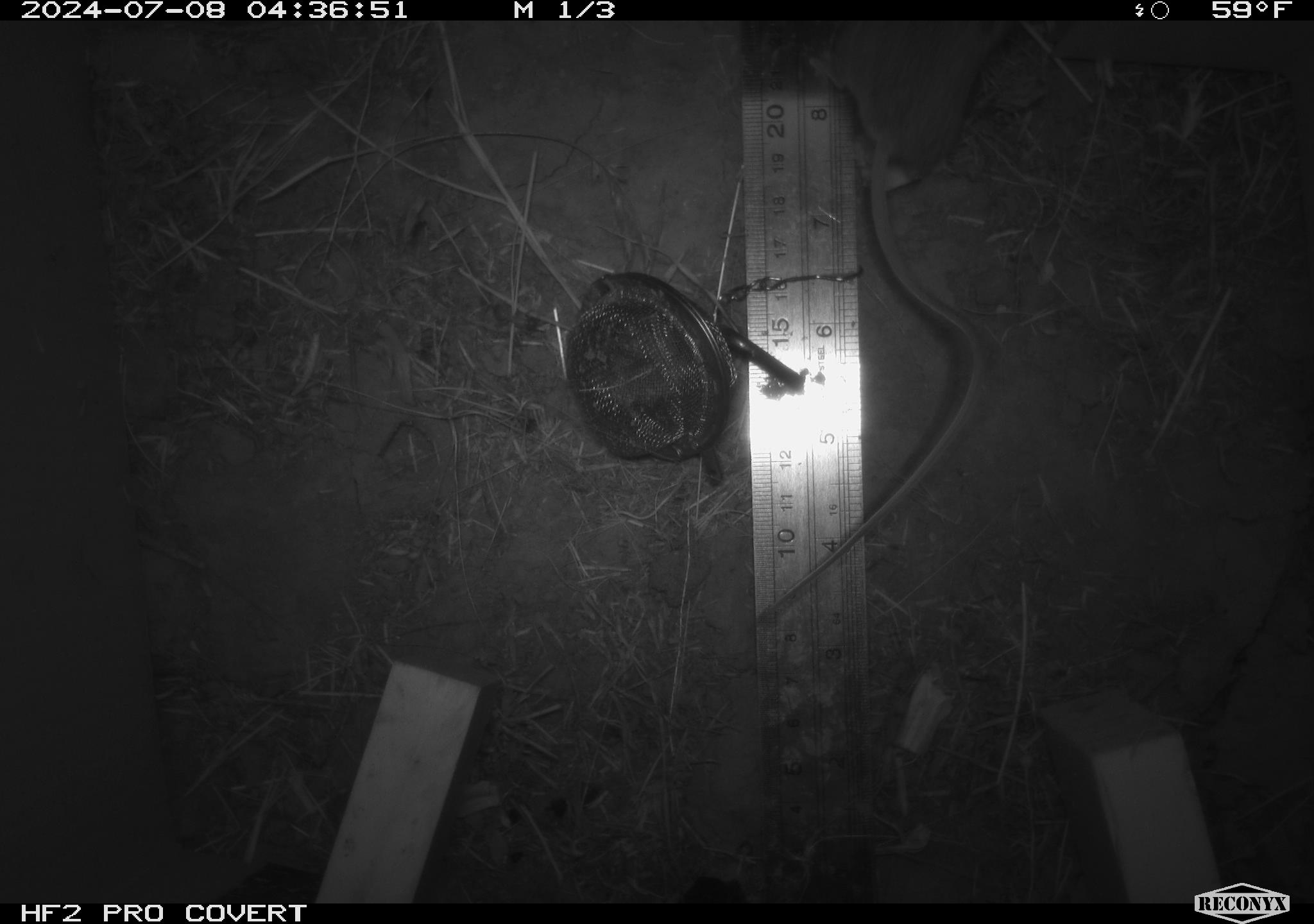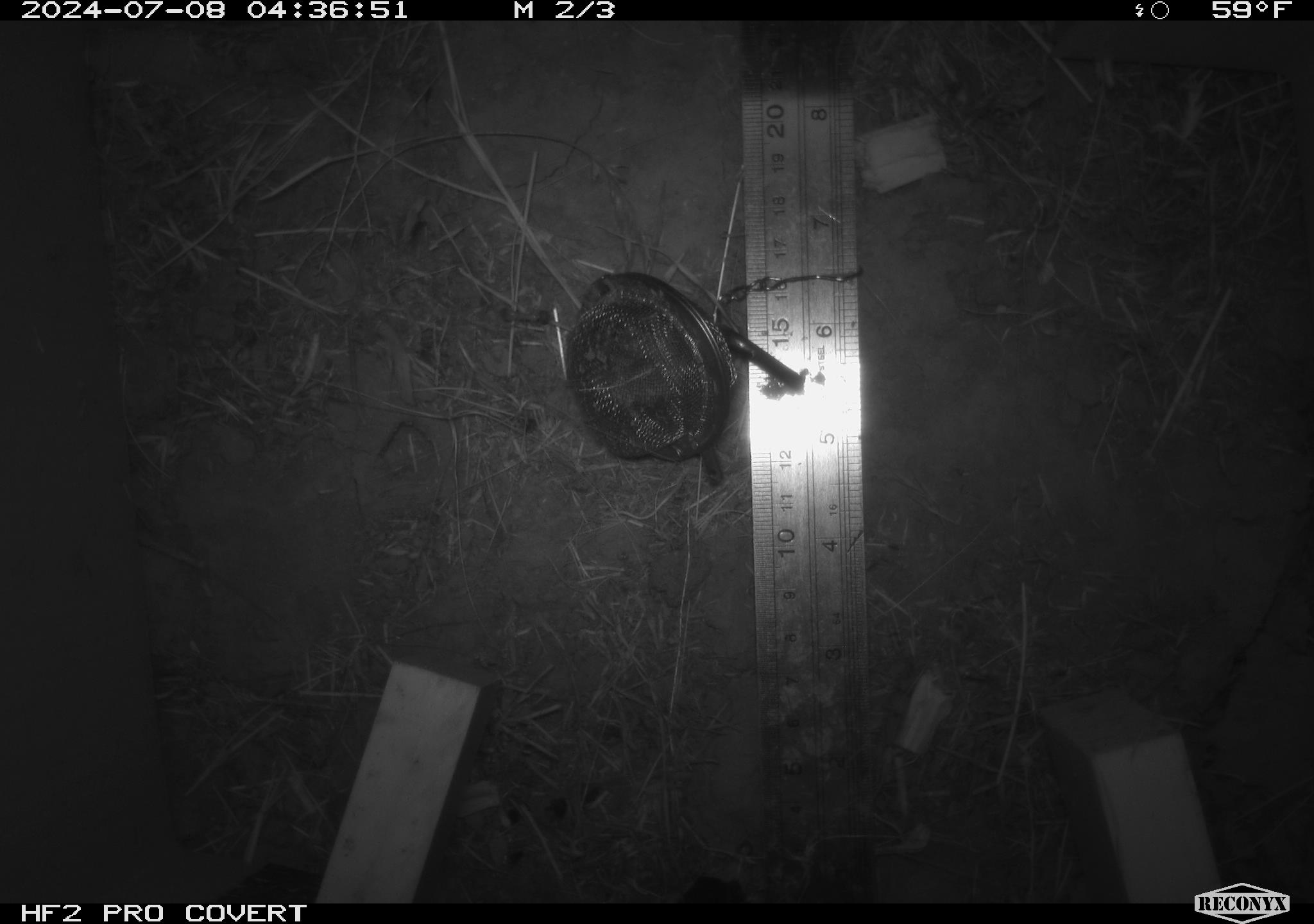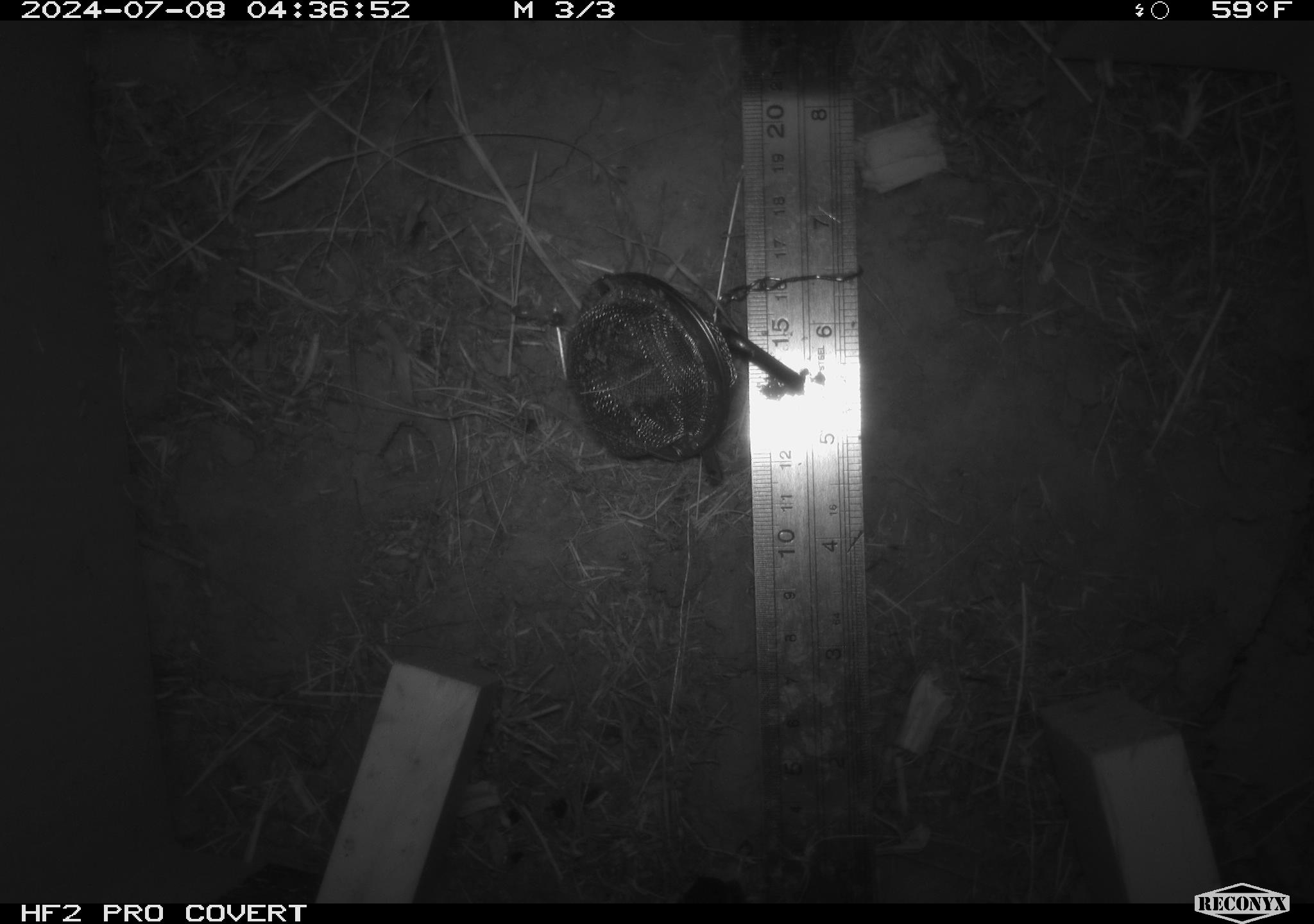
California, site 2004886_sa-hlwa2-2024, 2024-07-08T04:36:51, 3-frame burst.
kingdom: Animalia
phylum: Chordata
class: Mammalia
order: Rodentia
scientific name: Rodentia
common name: mouse species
Mouse species (Rodentia).